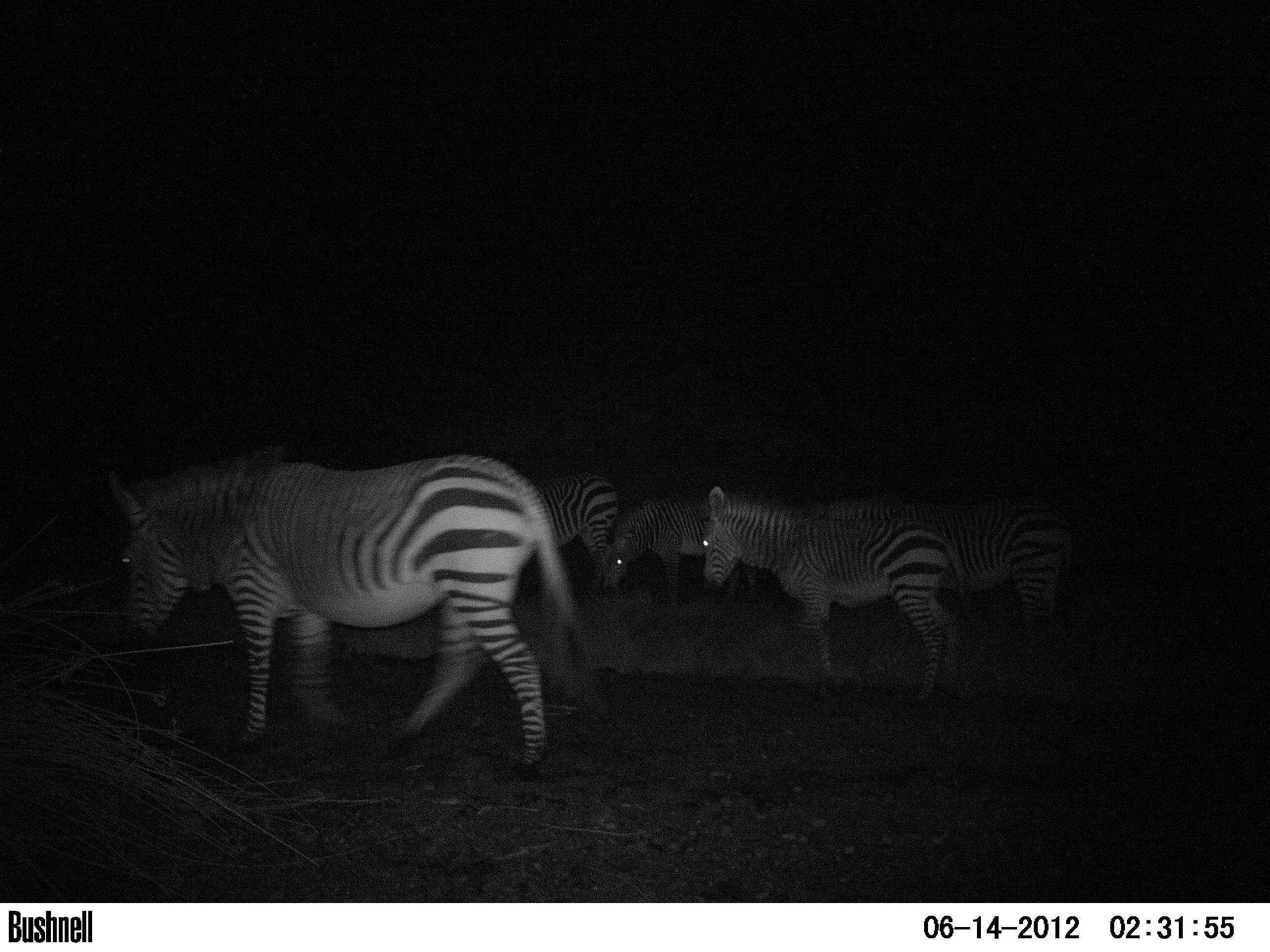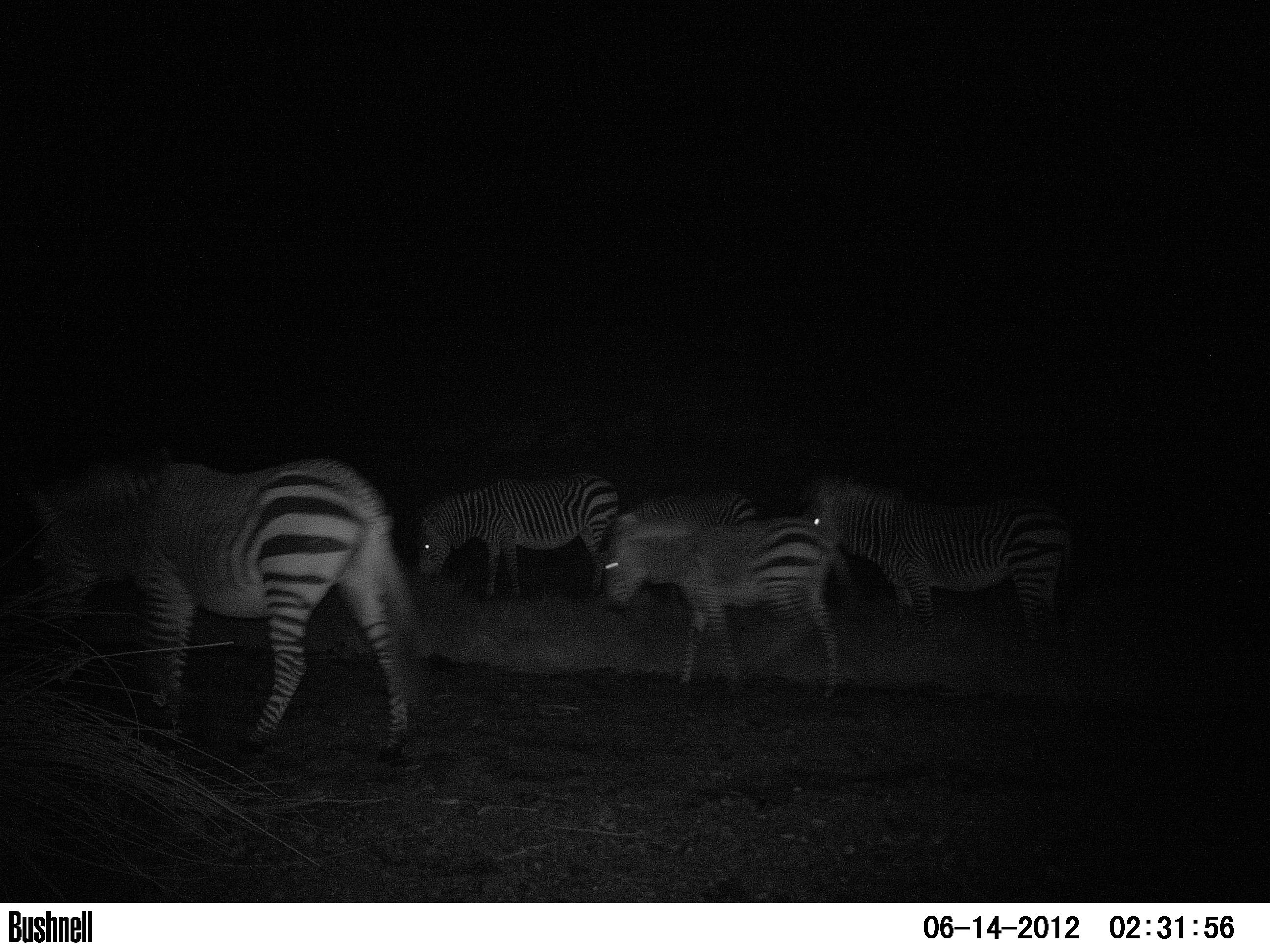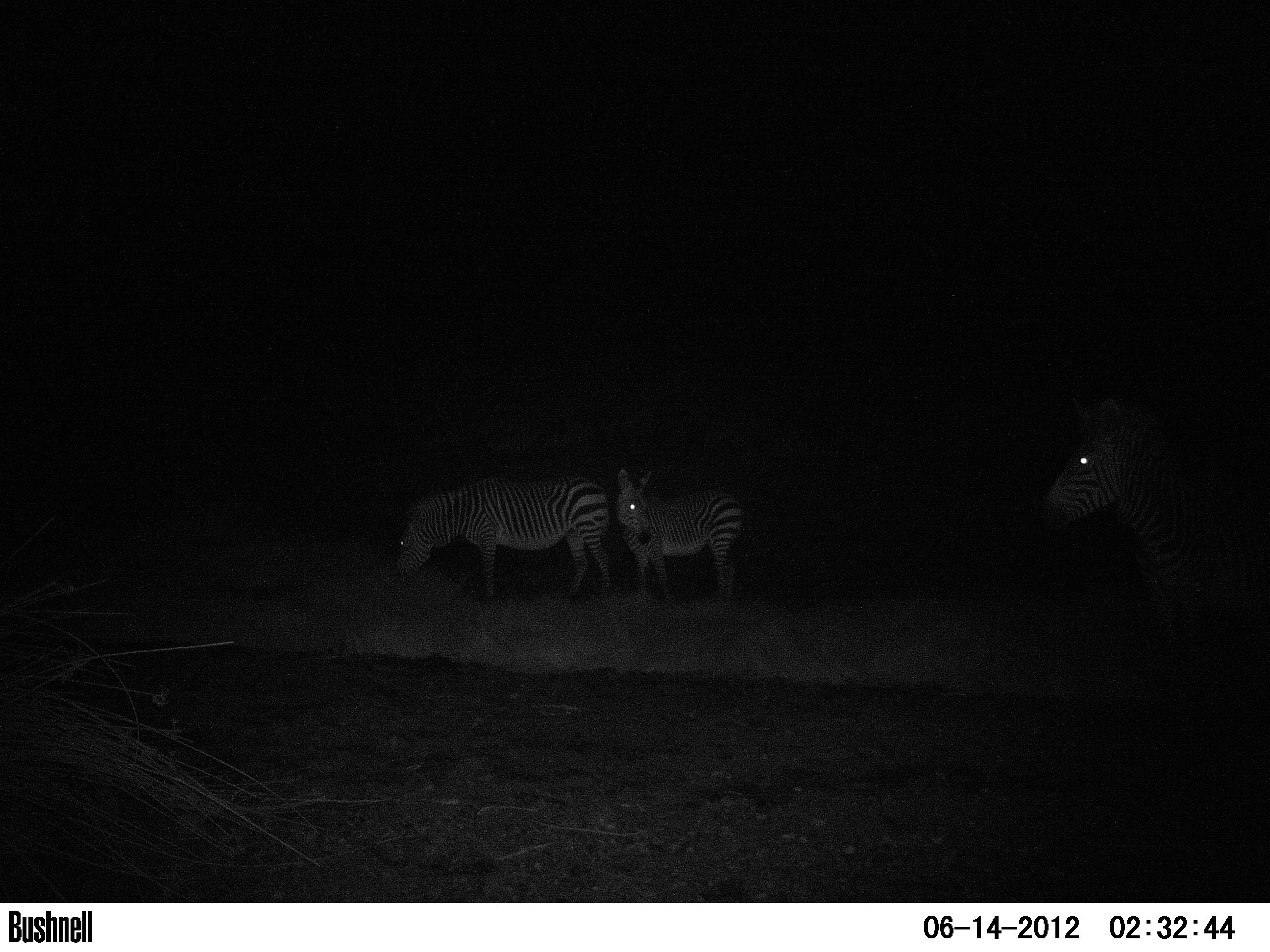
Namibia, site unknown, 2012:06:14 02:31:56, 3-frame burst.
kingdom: Animalia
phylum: Chordata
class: Mammalia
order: Perissodactyla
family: Equidae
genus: Equus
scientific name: Equus zebra hartmannae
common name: hartmann's mountain zebra